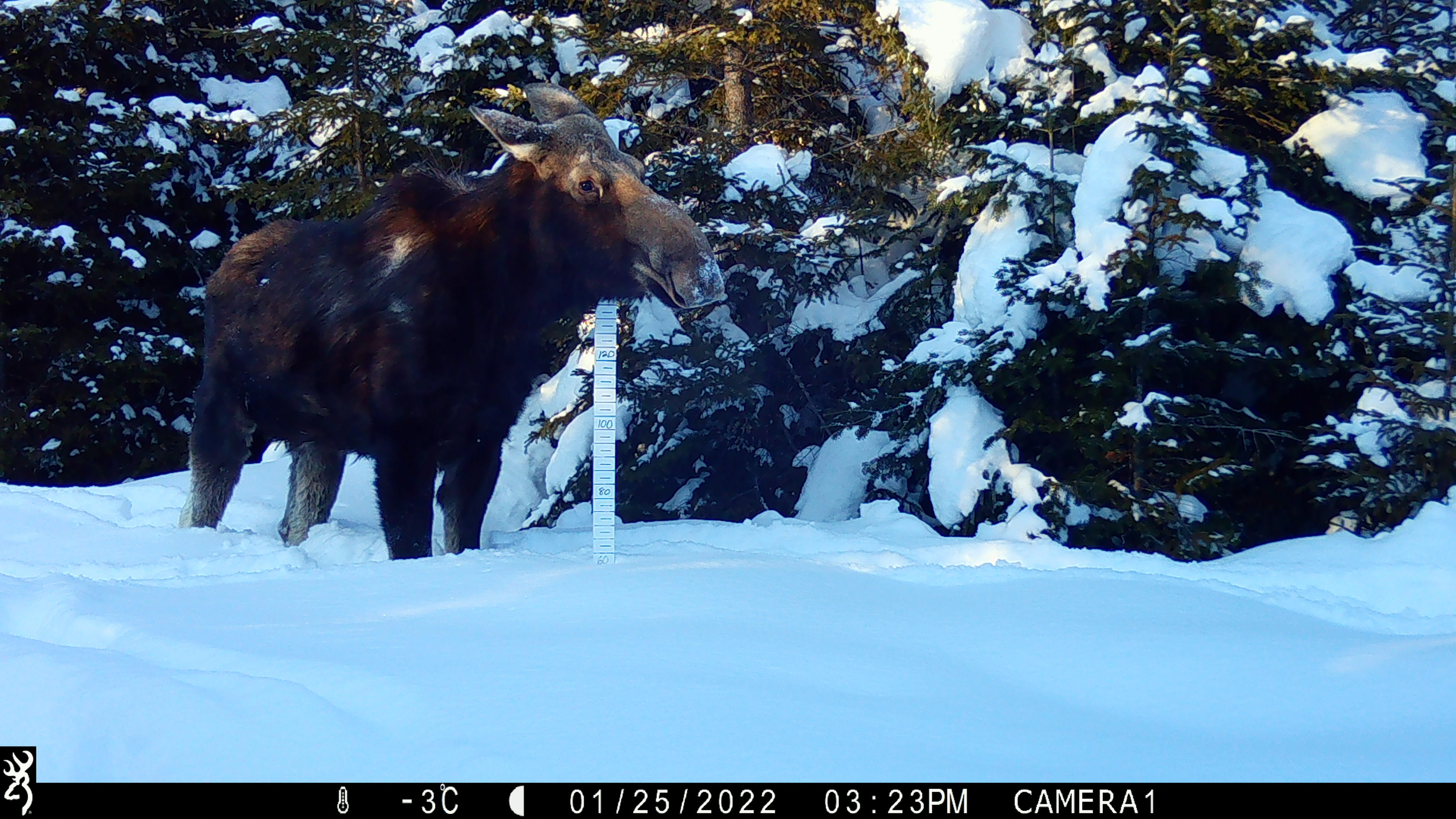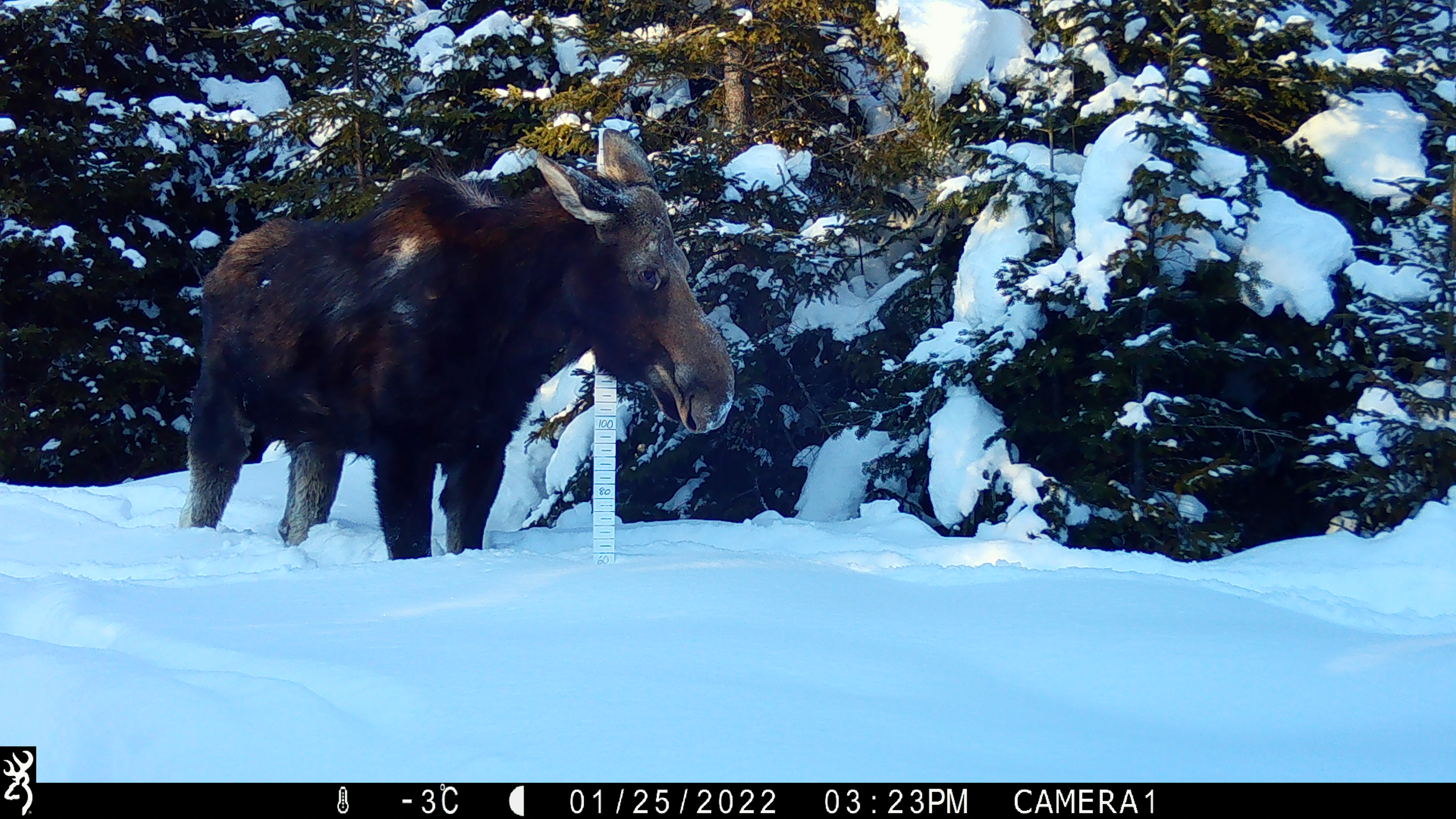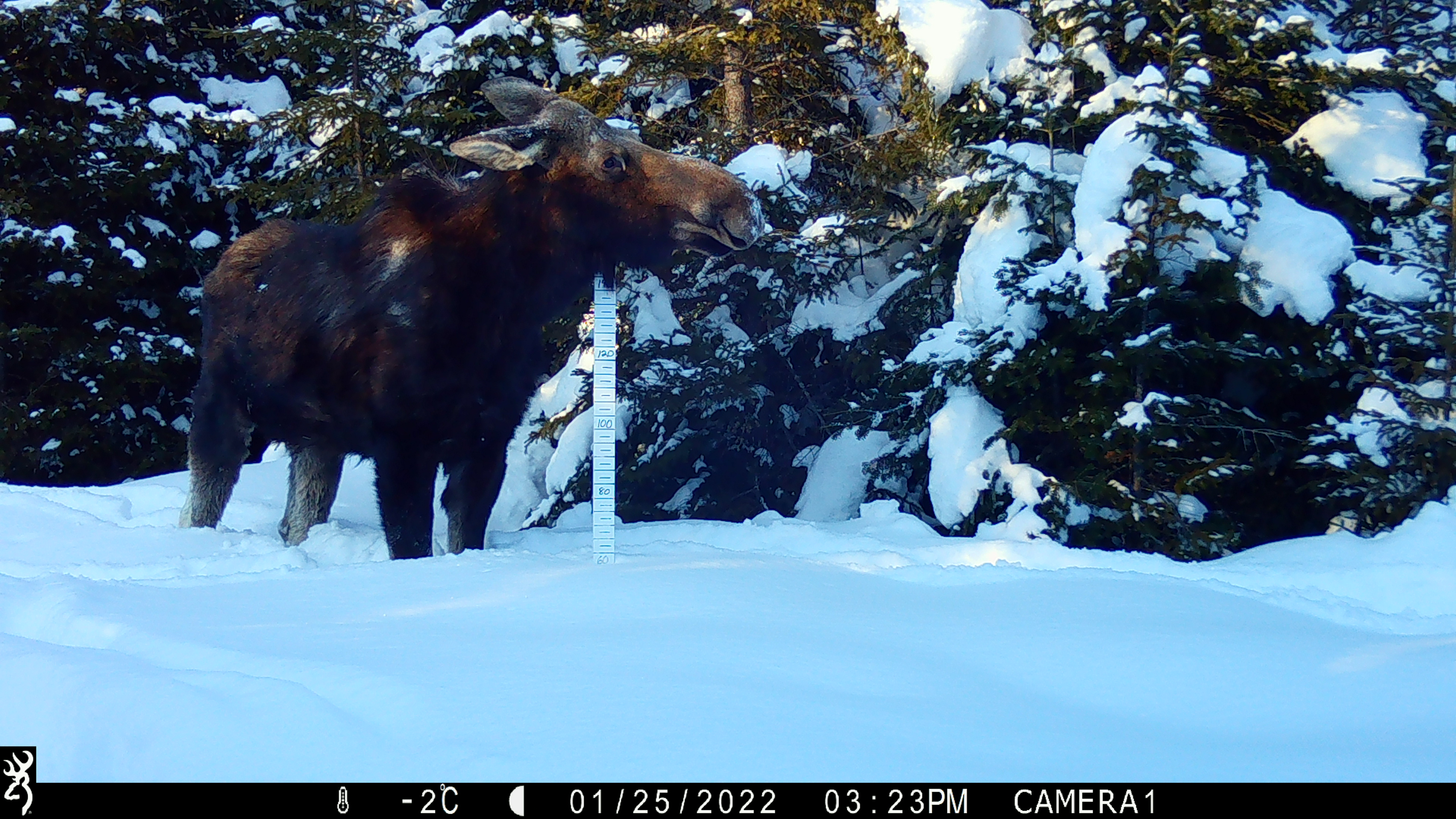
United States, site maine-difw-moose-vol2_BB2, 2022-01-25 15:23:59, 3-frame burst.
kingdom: Animalia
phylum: Chordata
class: Mammalia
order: Artiodactyla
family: Cervidae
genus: Alces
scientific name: Alces alces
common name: moose